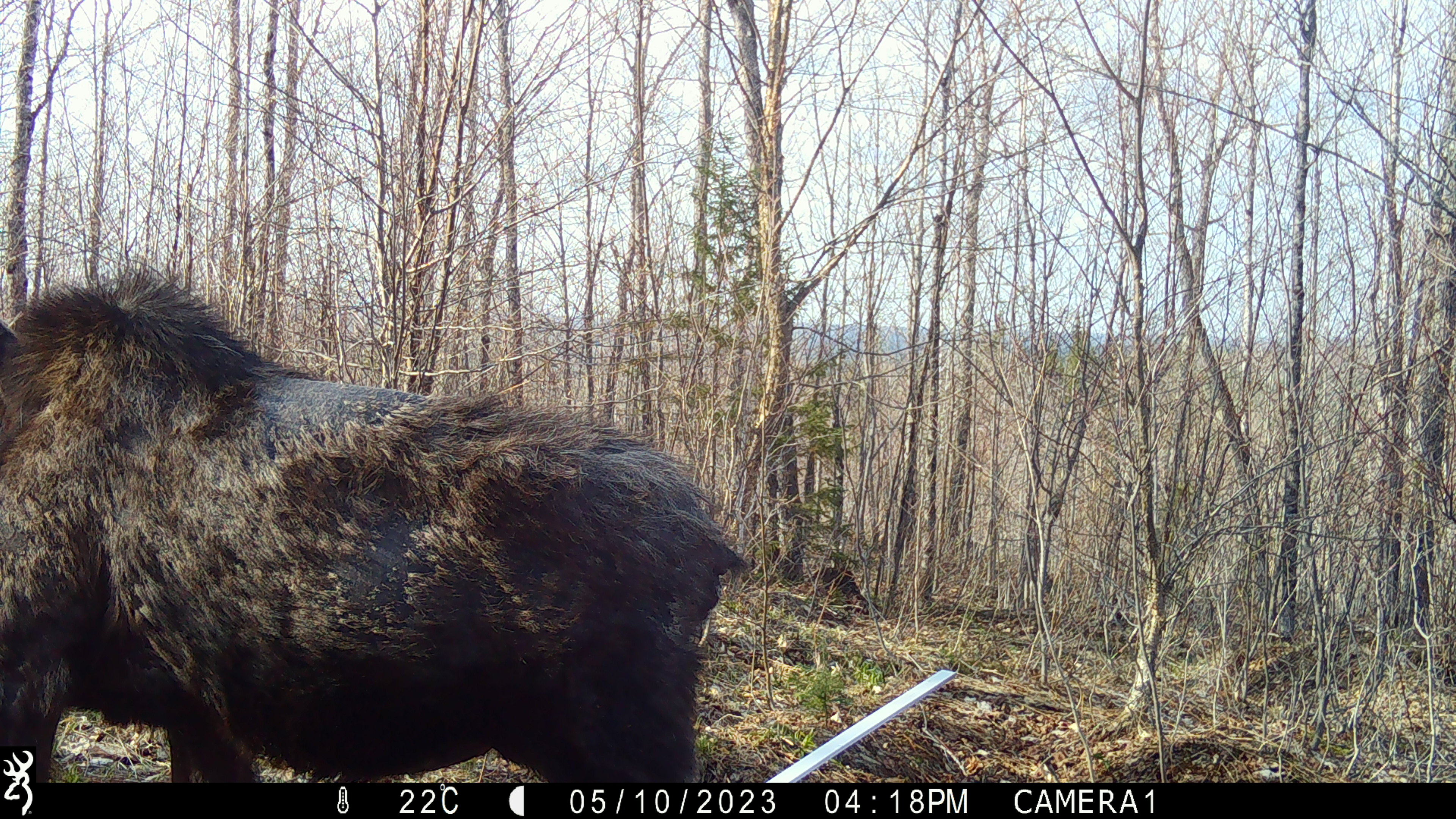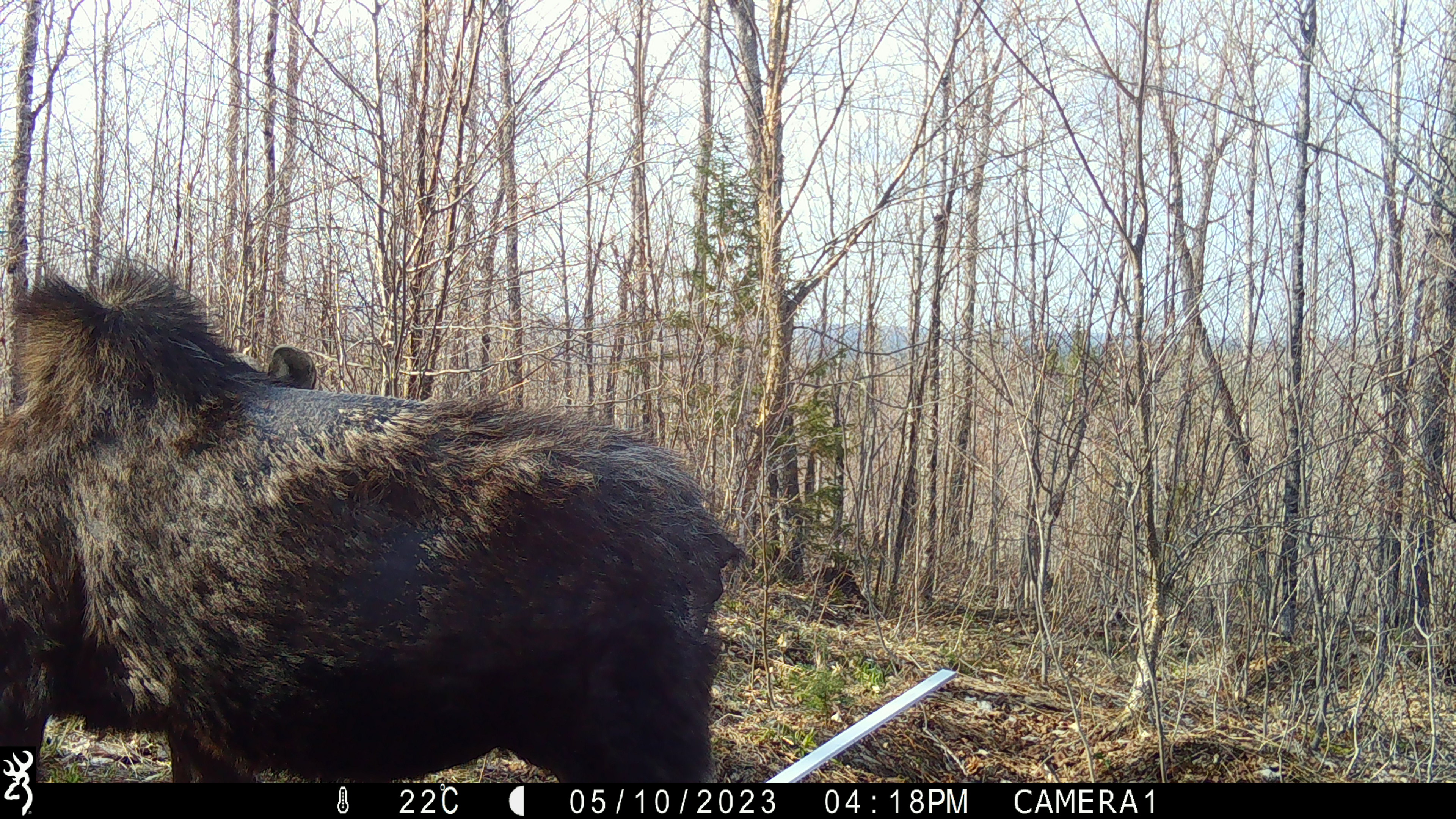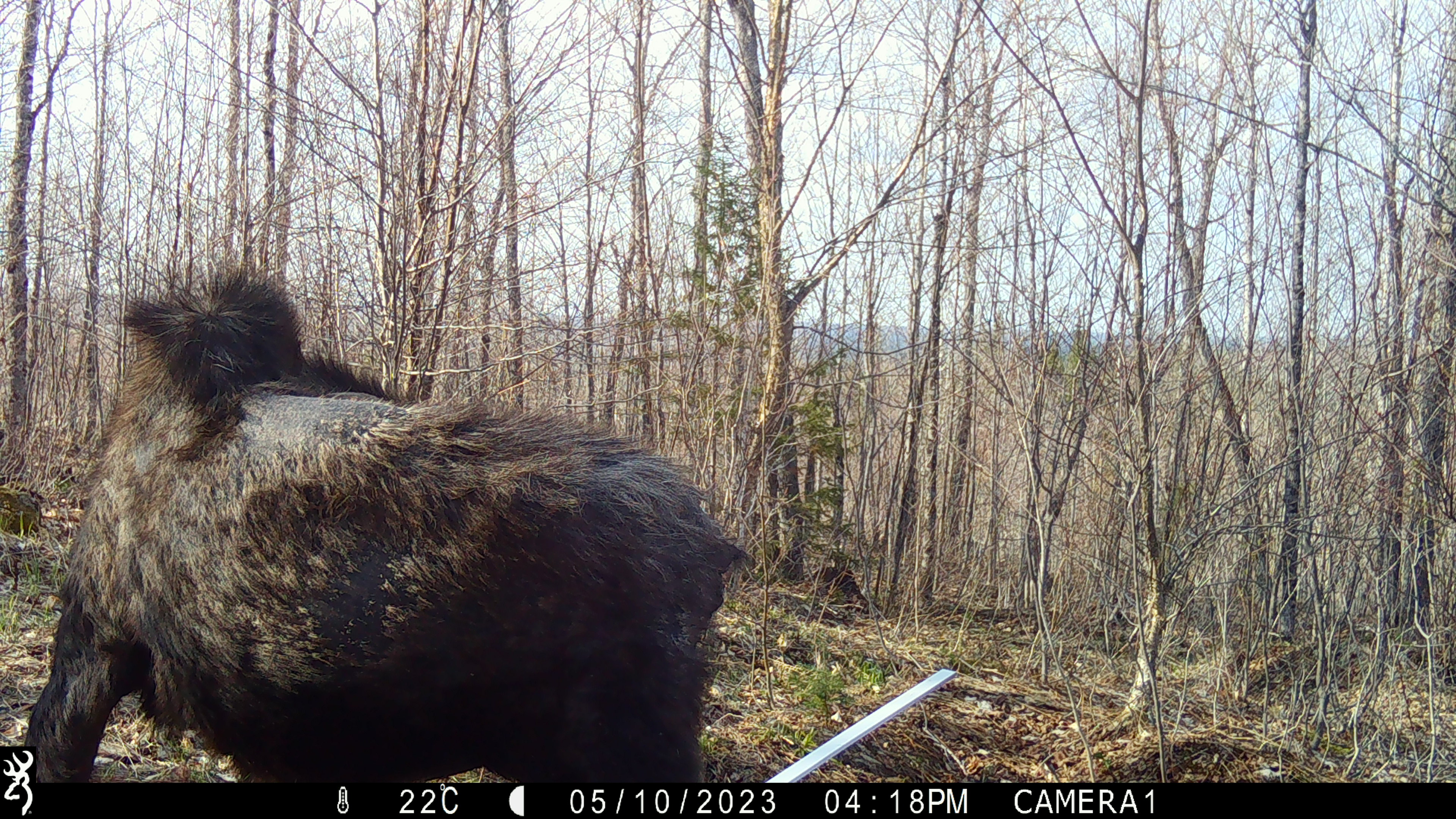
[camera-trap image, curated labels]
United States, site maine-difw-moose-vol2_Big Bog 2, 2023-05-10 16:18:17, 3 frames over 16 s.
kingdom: Animalia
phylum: Chordata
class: Mammalia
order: Artiodactyla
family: Cervidae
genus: Alces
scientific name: Alces alces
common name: moose